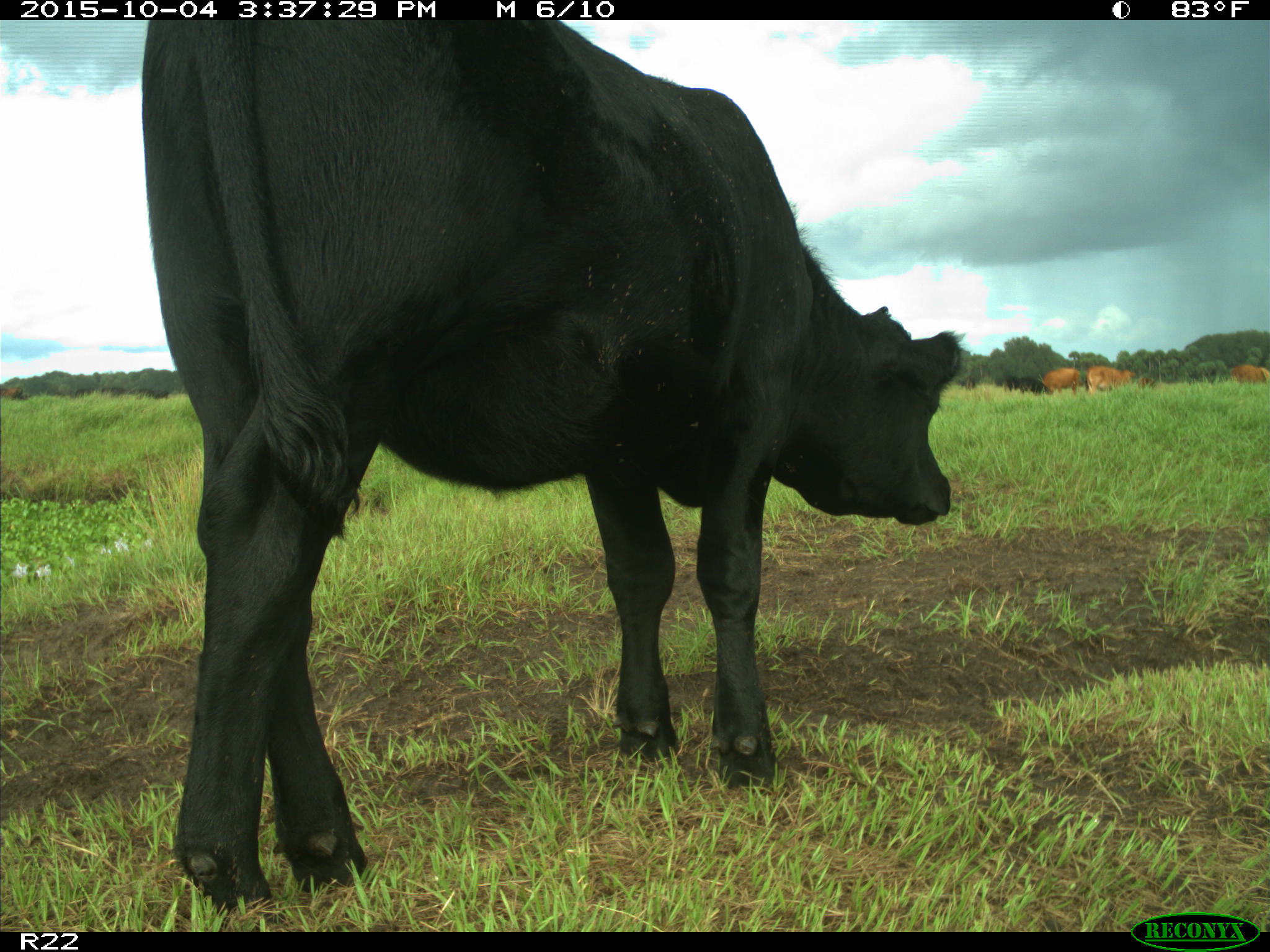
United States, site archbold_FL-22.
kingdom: Animalia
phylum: Chordata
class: Mammalia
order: Artiodactyla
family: Bovidae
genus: Bos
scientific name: Bos taurus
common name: domestic cow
Bos taurus (domestic cow).